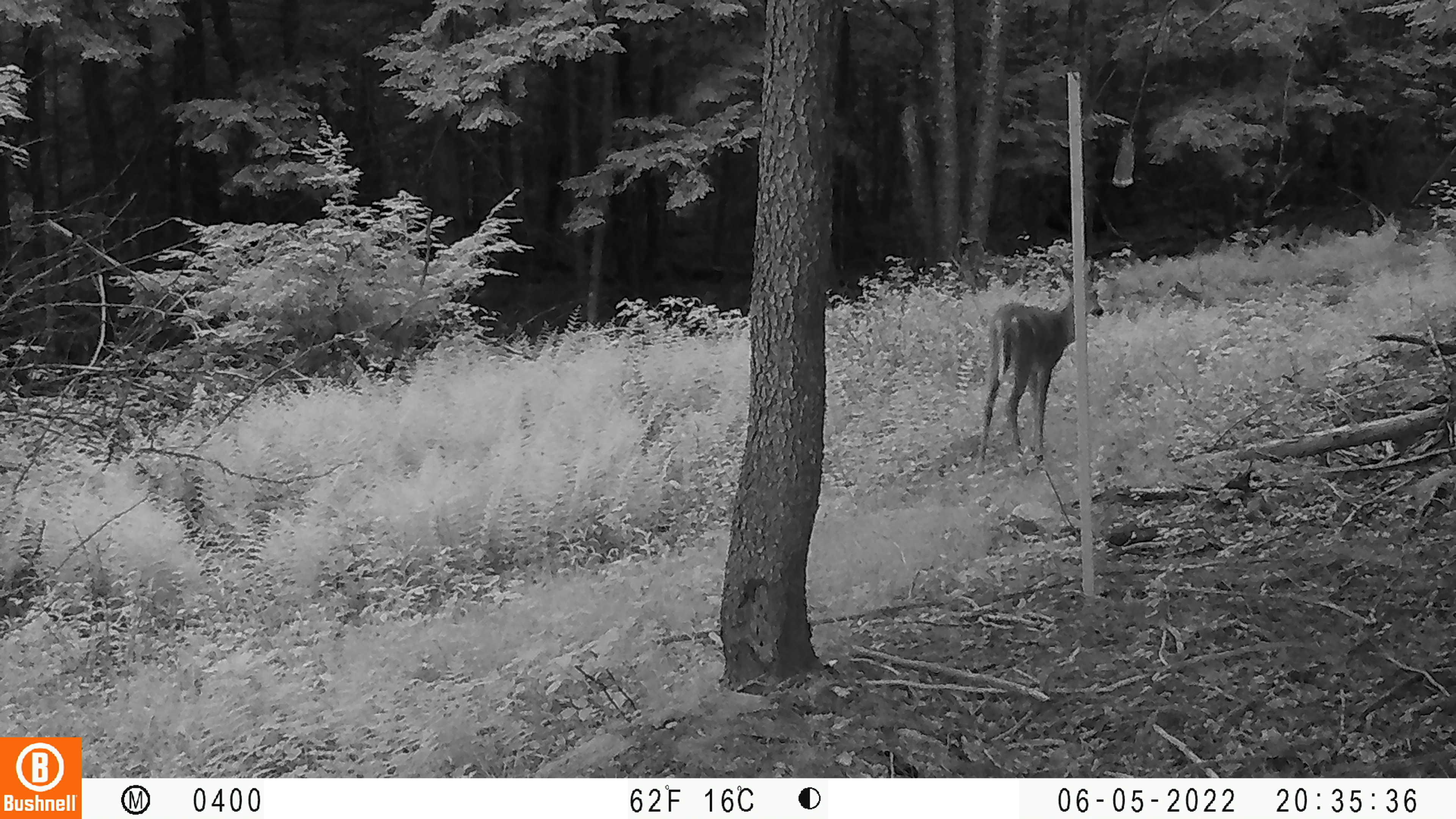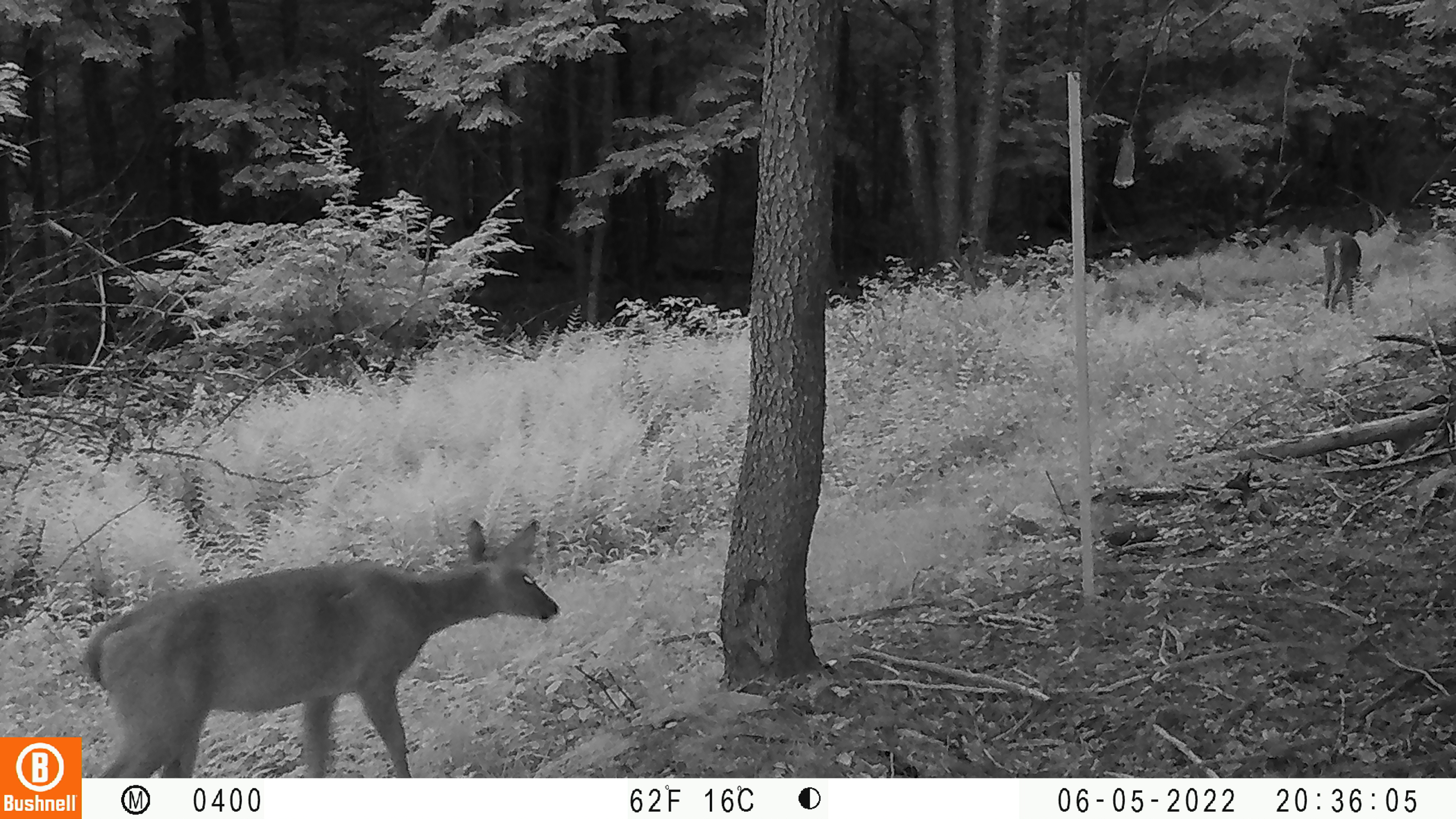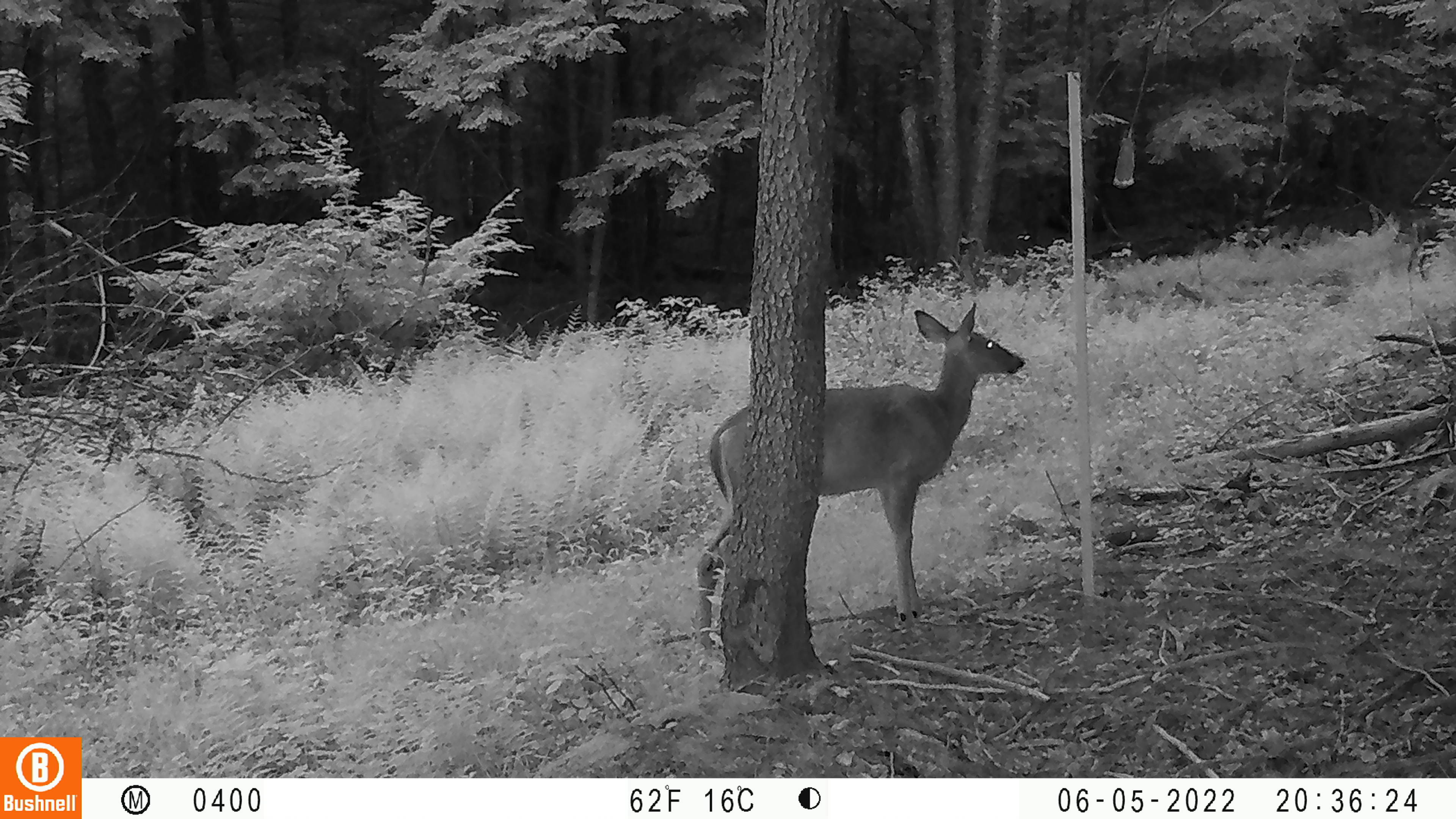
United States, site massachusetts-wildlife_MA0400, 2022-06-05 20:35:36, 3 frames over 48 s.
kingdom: Animalia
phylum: Chordata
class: Mammalia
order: Artiodactyla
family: Cervidae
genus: Odocoileus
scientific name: Odocoileus virginianus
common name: white-tailed deer